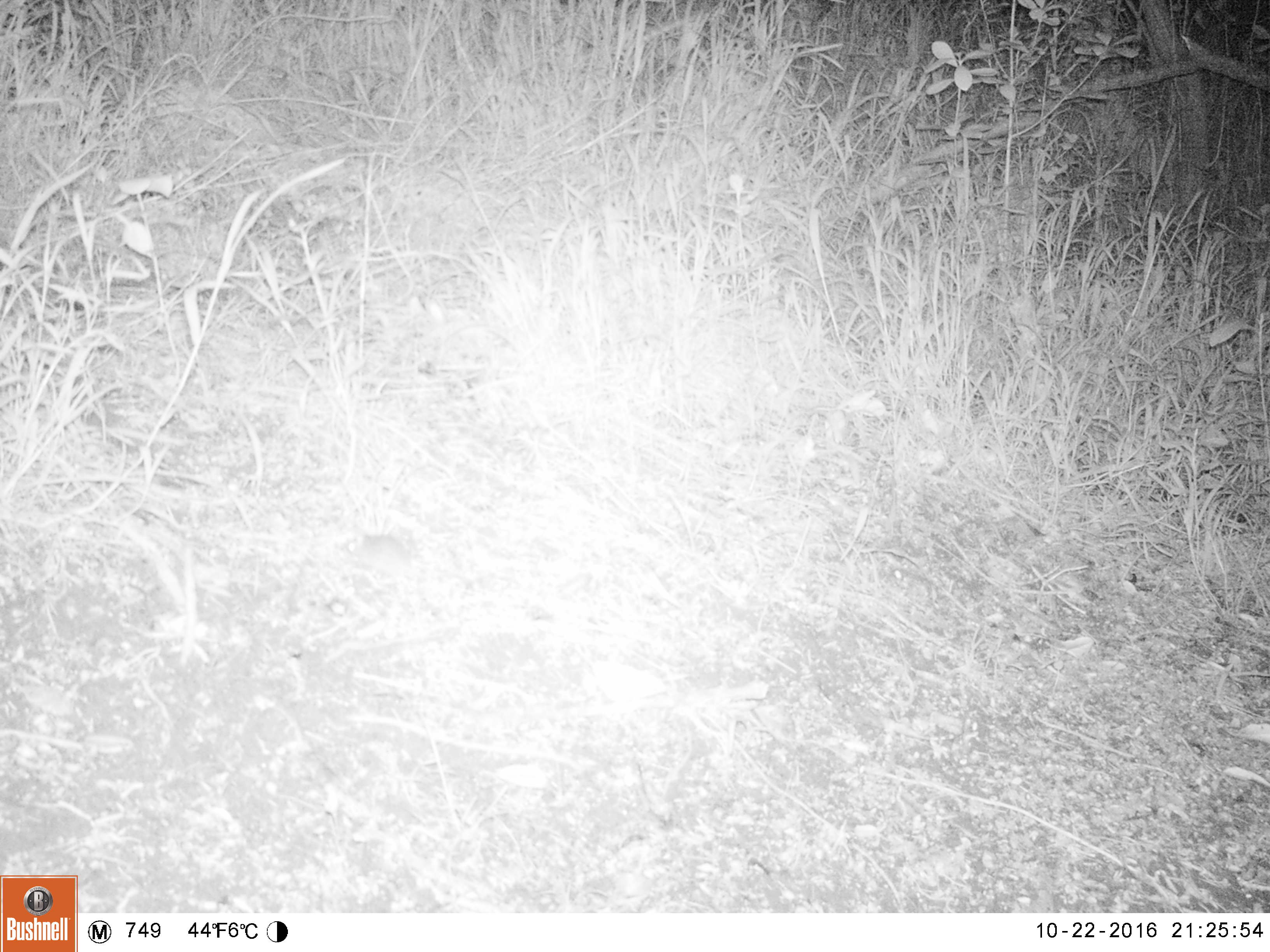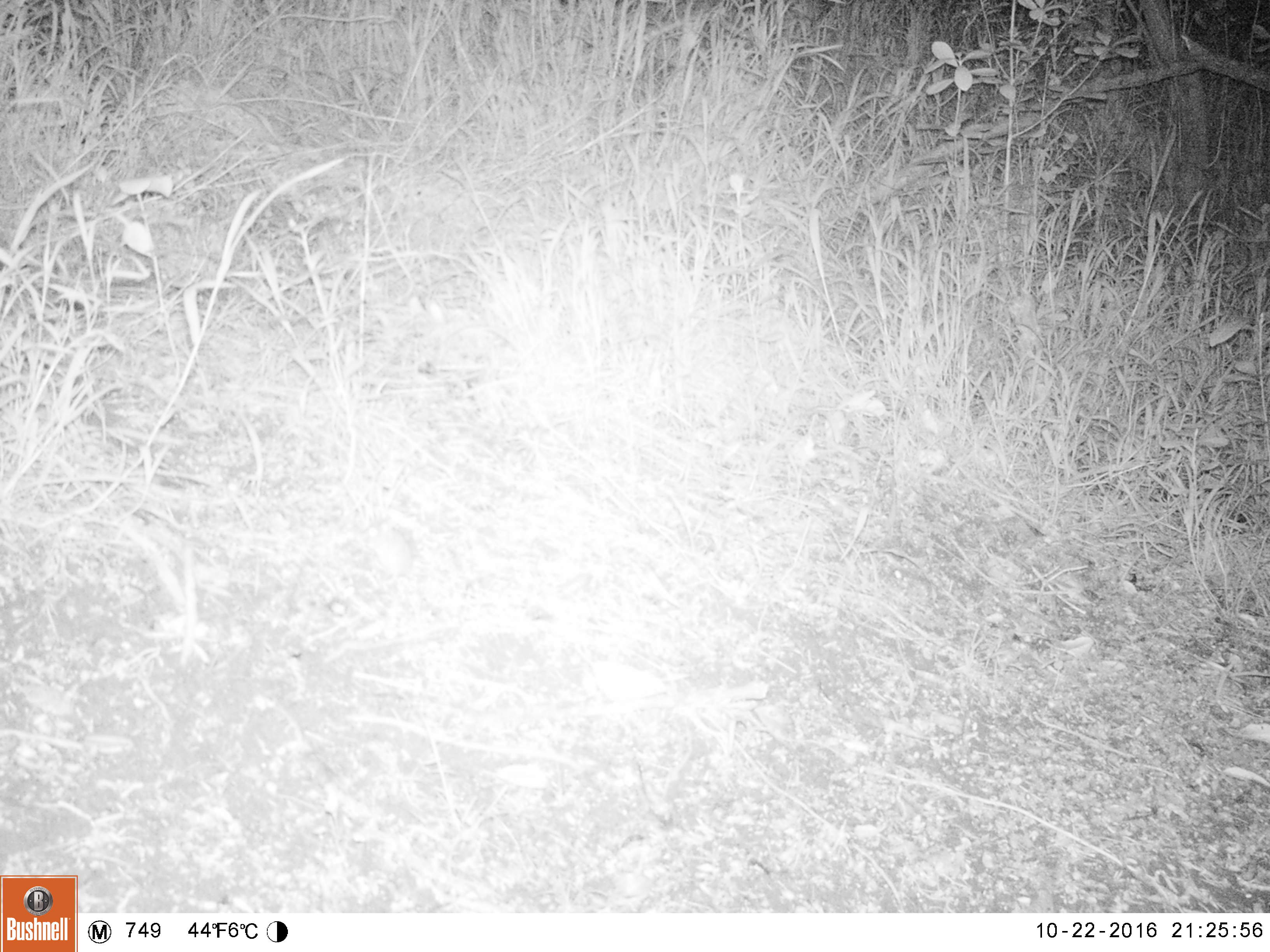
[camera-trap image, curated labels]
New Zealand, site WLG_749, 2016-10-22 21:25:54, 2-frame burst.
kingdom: Animalia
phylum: Chordata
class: Mammalia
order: Rodentia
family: Muridae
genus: Mus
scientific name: Mus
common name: mouse